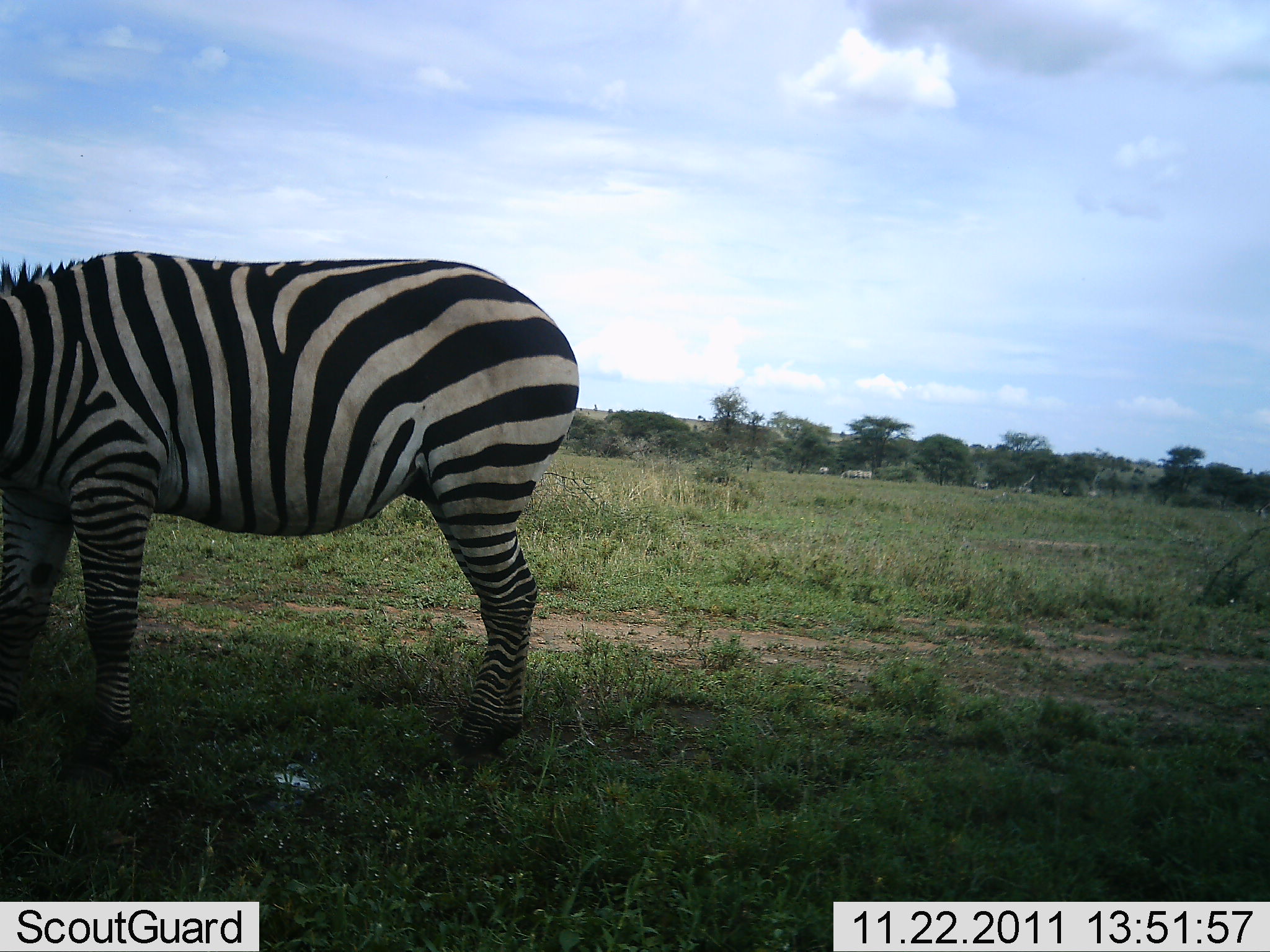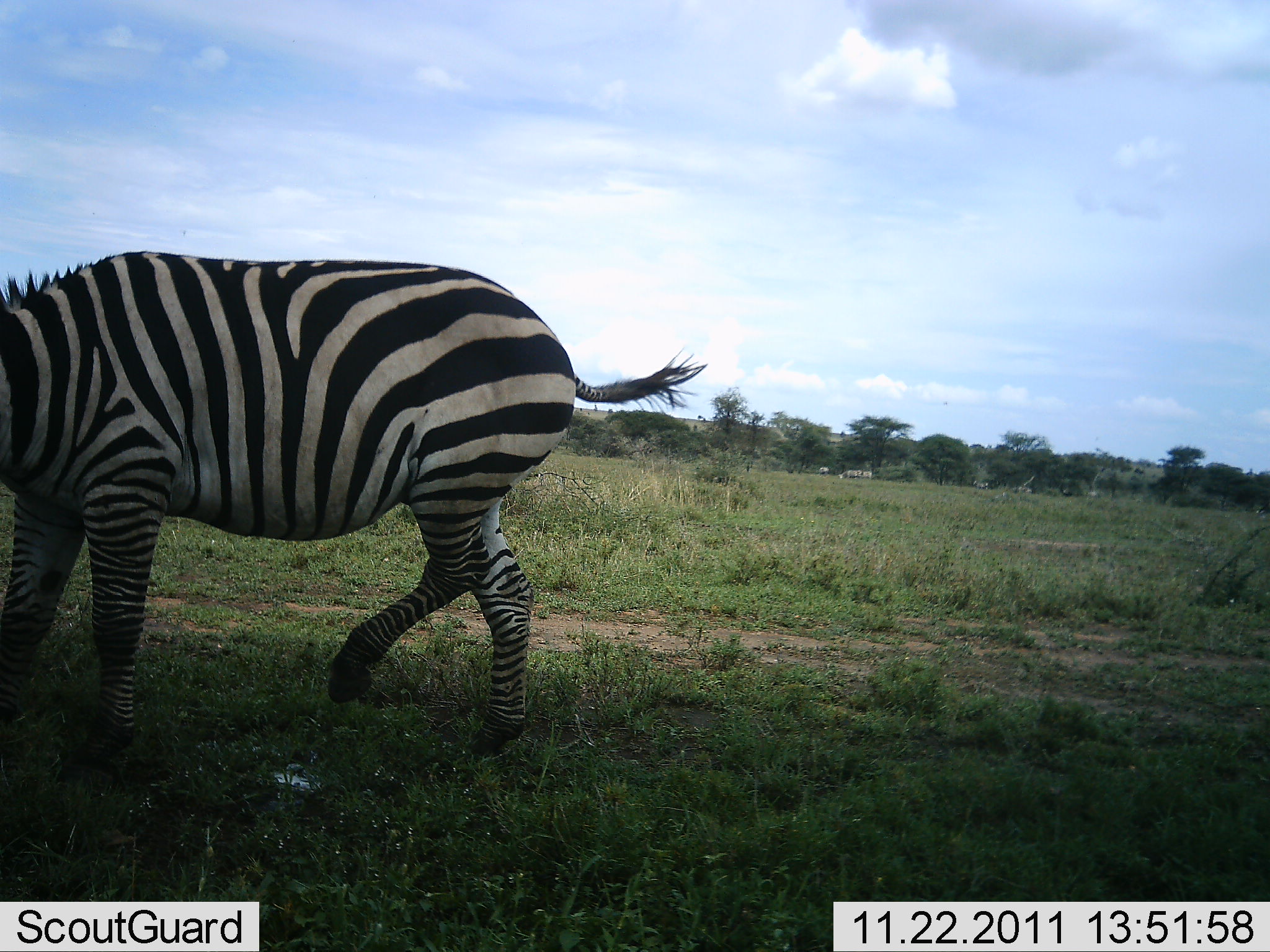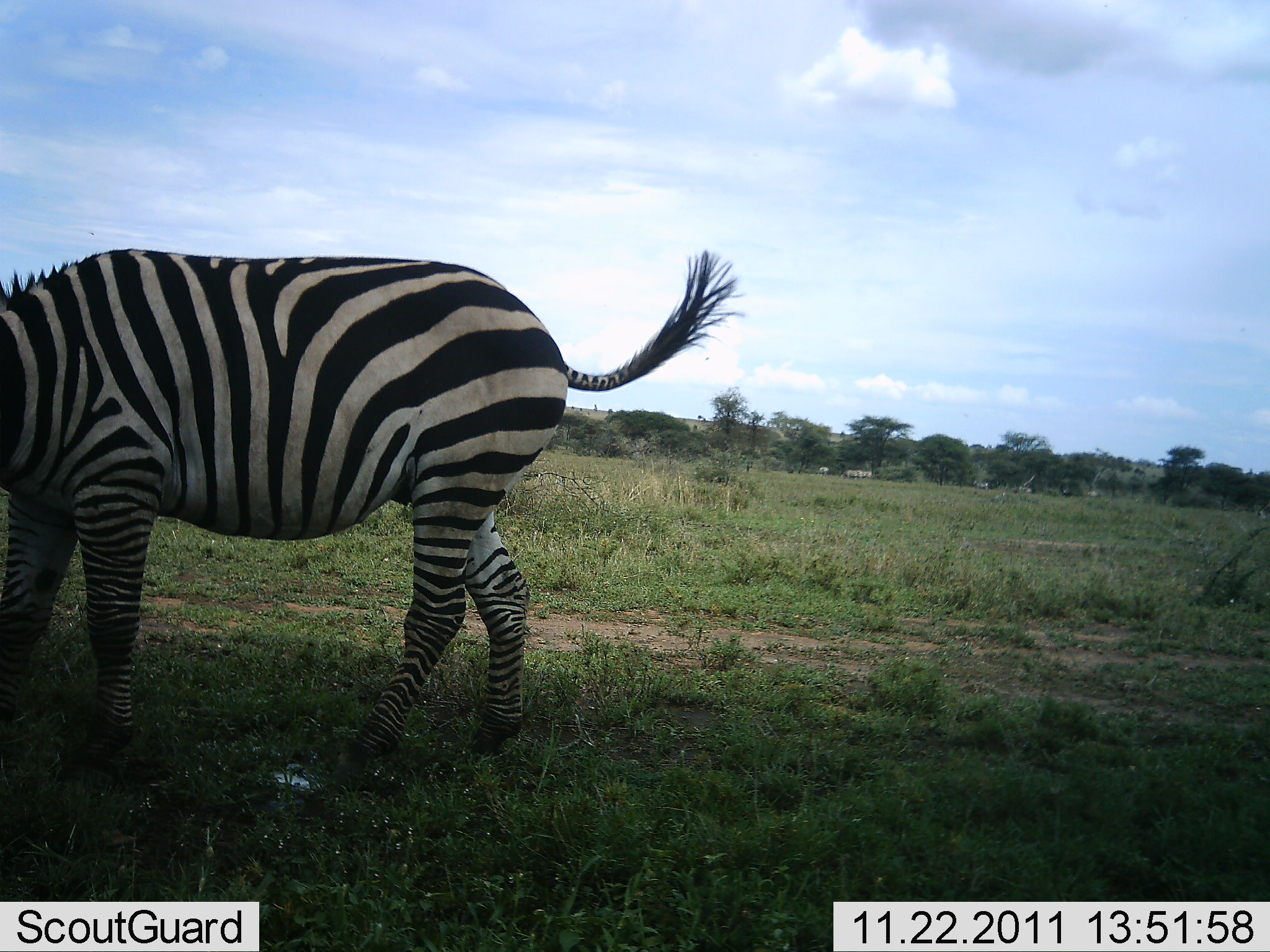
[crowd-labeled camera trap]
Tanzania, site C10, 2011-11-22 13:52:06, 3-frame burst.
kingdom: Animalia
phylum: Chordata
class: Mammalia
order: Perissodactyla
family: Equidae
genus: Equus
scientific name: Equus quagga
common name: plains zebra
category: zebra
Zebra (plains zebra) (Equus quagga), count 1. Behavior (volunteer vote fractions): standing 67%, resting 0%, moving 33%, interacting 0%. Young present (vote fraction): 0%. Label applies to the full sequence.